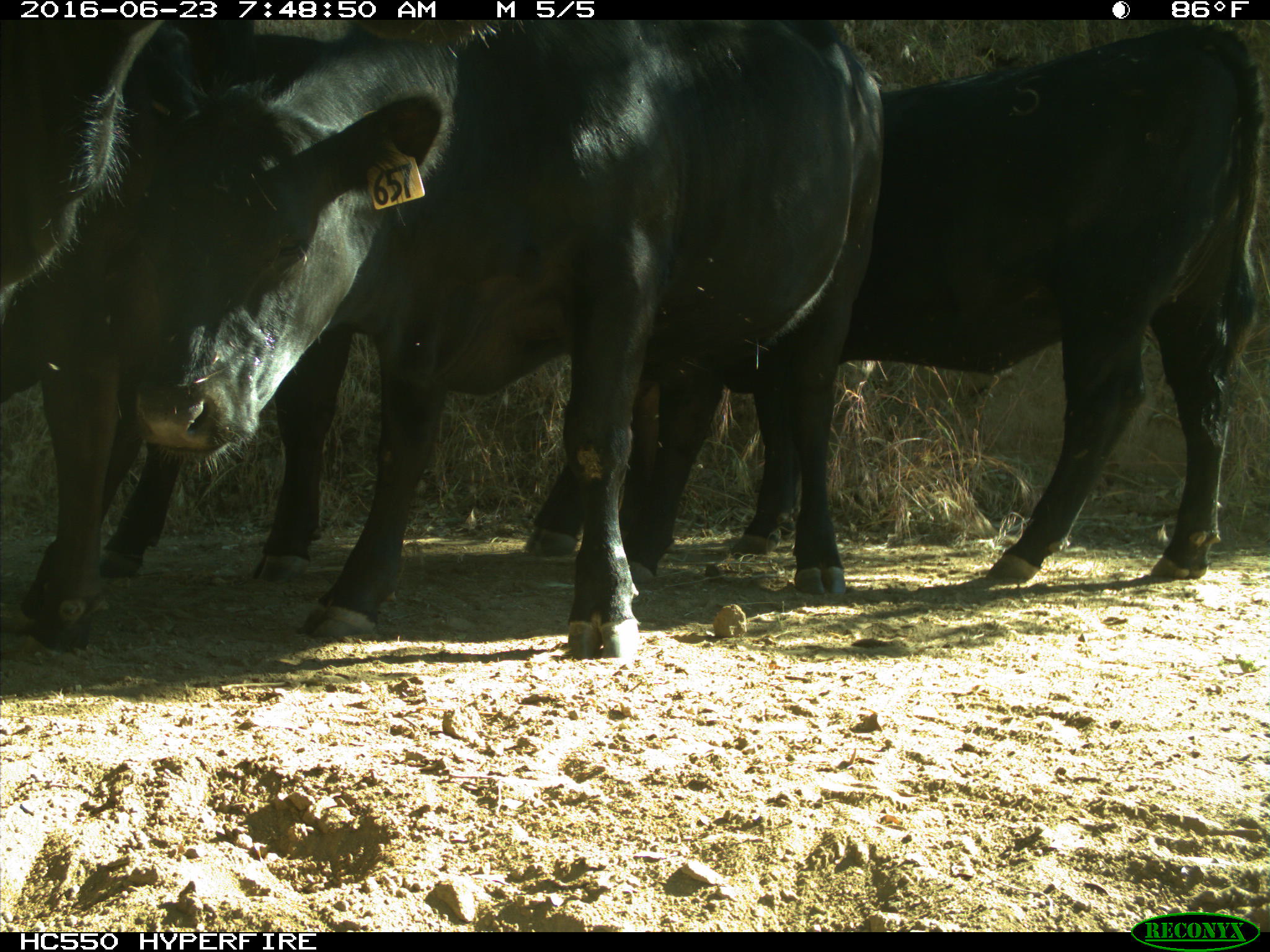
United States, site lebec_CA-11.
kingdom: Animalia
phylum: Chordata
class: Mammalia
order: Artiodactyla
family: Bovidae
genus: Bos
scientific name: Bos taurus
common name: domestic cow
Bos taurus (domestic cow).